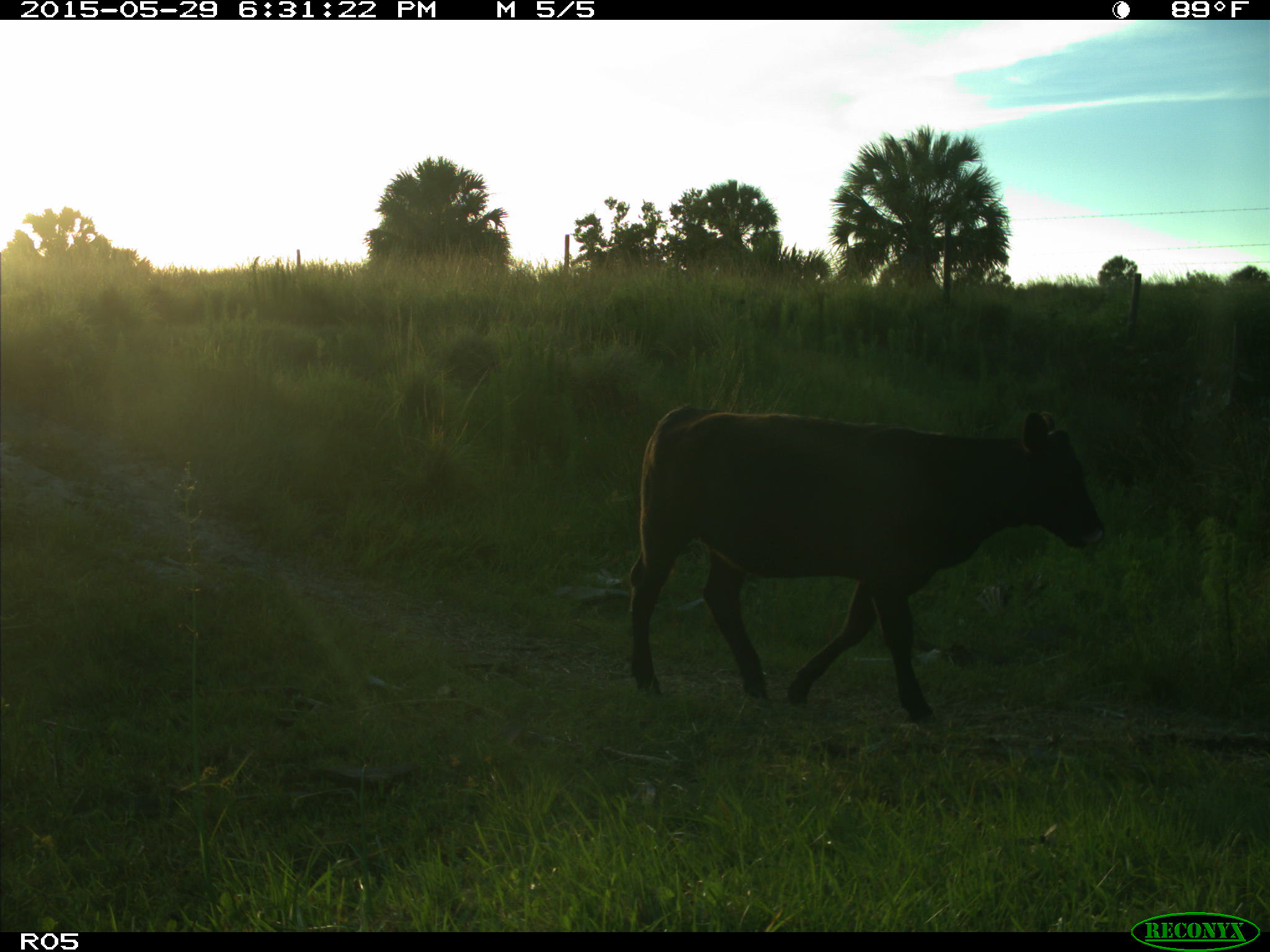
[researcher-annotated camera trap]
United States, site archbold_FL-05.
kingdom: Animalia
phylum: Chordata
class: Mammalia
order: Artiodactyla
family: Bovidae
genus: Bos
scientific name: Bos taurus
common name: domestic cow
Bos taurus (domestic cow).